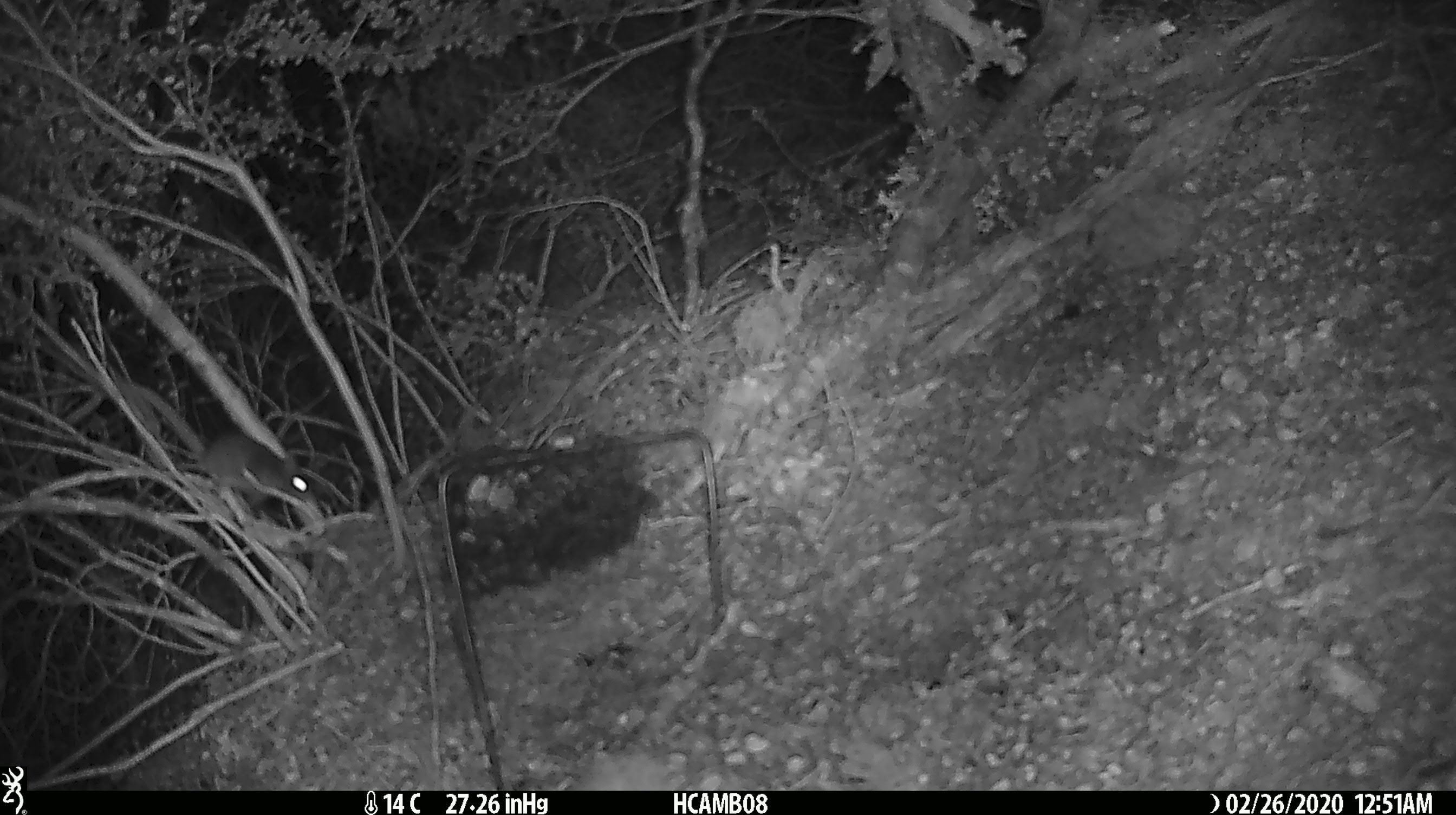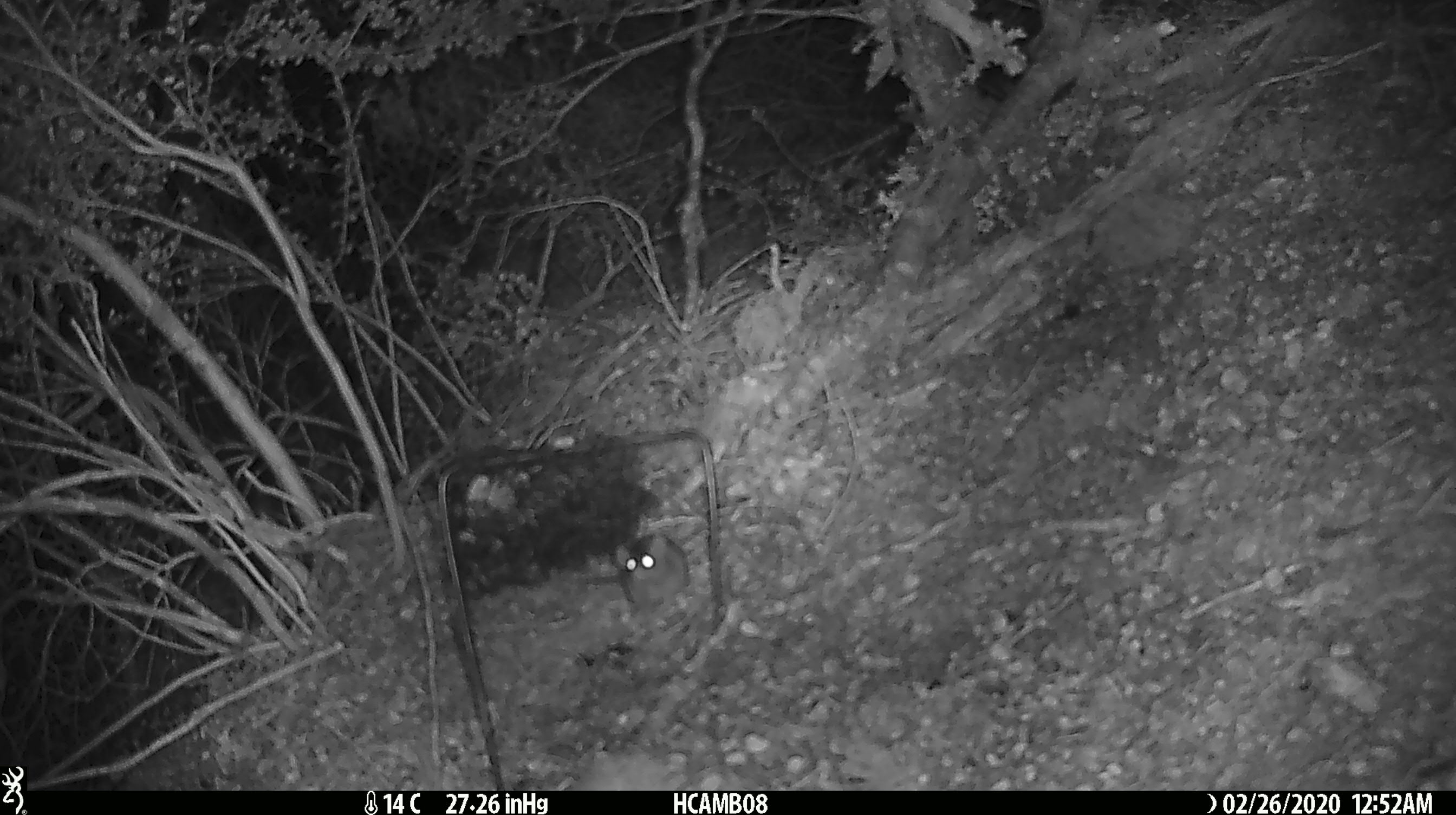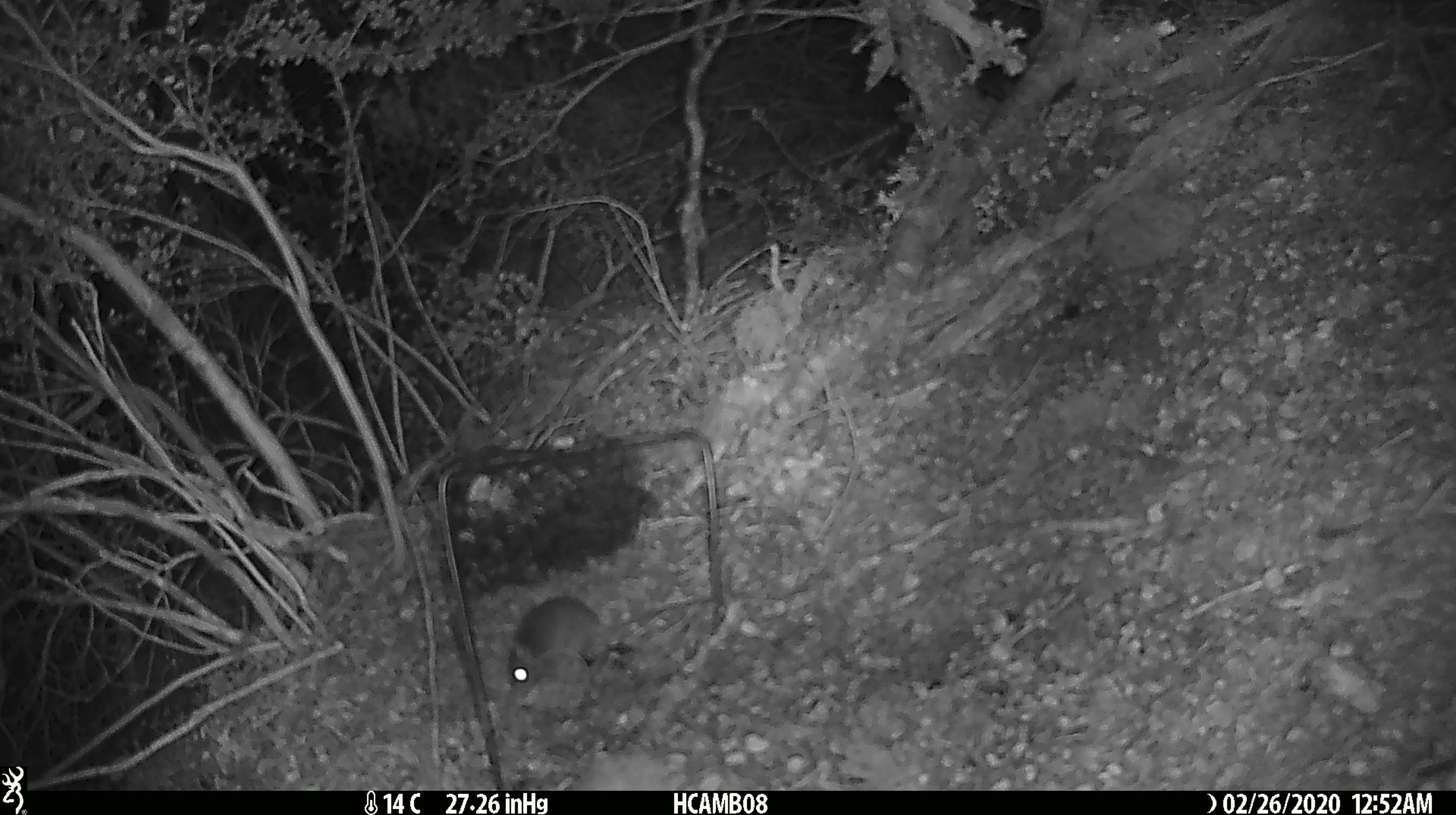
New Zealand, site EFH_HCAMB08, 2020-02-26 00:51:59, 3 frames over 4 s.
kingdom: Animalia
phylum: Chordata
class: Mammalia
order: Rodentia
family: Muridae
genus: Mus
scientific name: Mus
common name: mouse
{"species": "mouse (Mus)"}